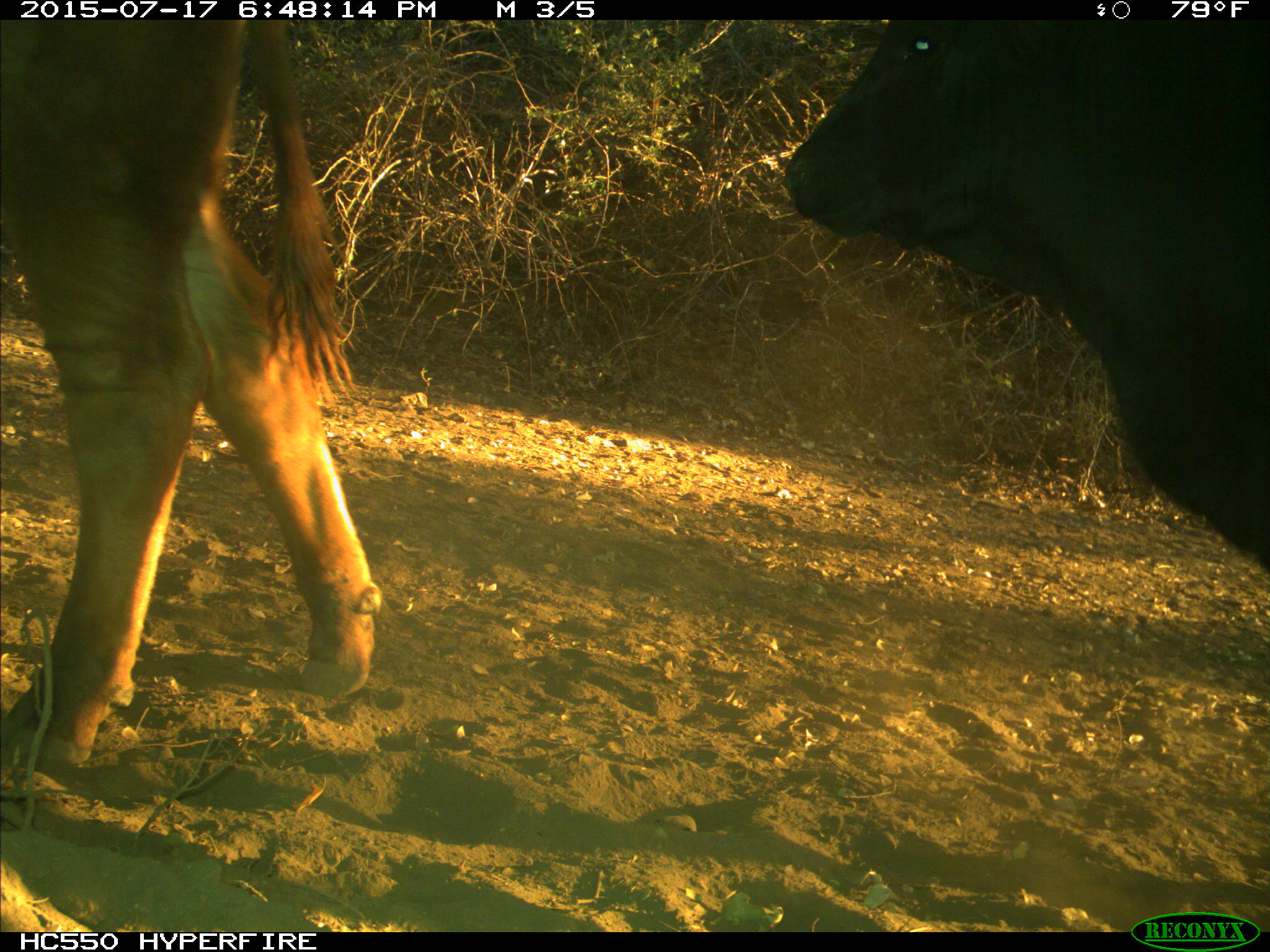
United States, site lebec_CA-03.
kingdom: Animalia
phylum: Chordata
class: Mammalia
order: Artiodactyla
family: Bovidae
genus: Bos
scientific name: Bos taurus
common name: domestic cow